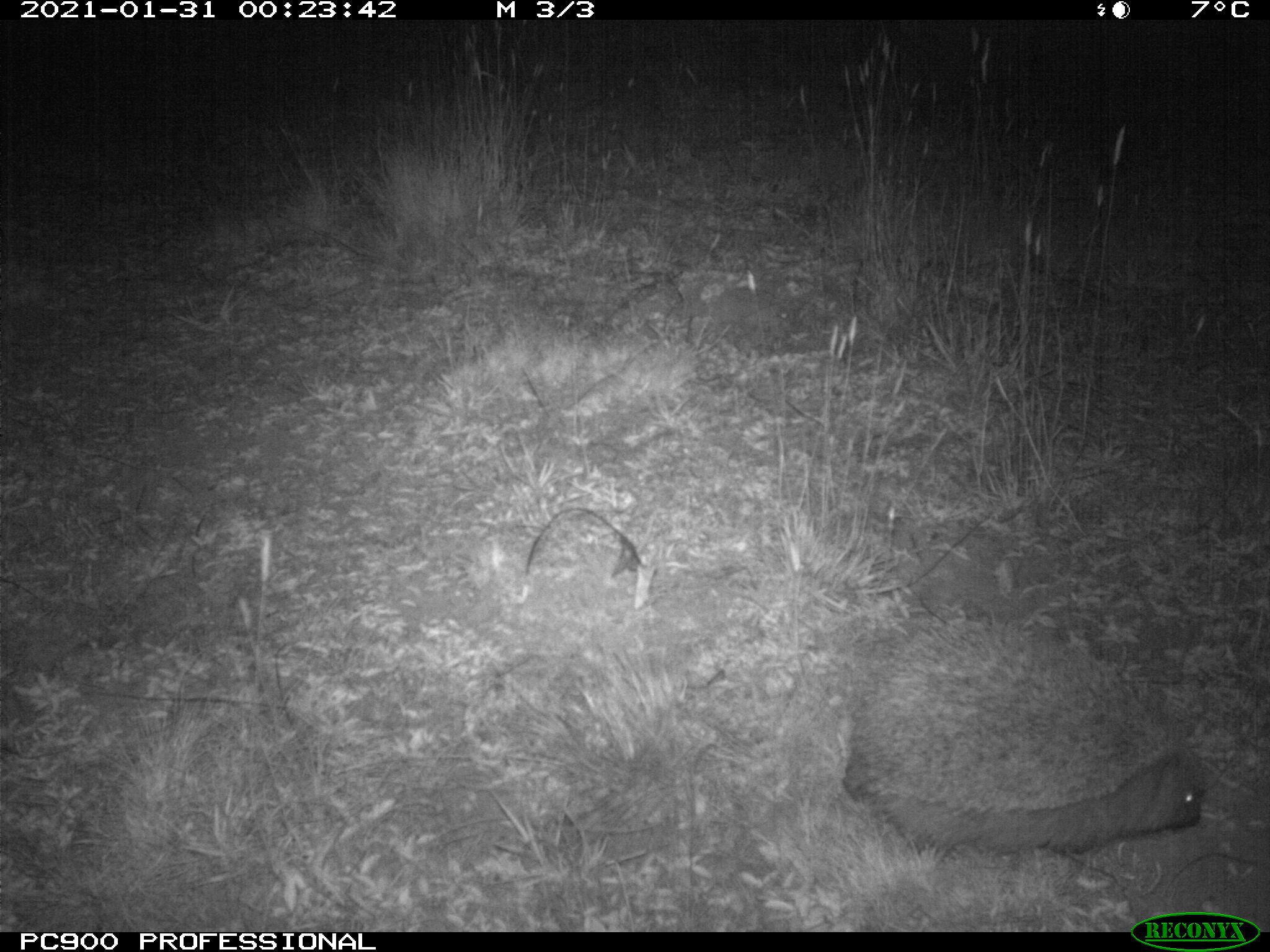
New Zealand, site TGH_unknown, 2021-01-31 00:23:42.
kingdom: Animalia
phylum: Chordata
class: Mammalia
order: Eulipotyphla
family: Erinaceidae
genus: Erinaceus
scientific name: Erinaceus europaeus europaeus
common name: european hedgehog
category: hedgehog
Hedgehog (european hedgehog) (Erinaceus europaeus europaeus).